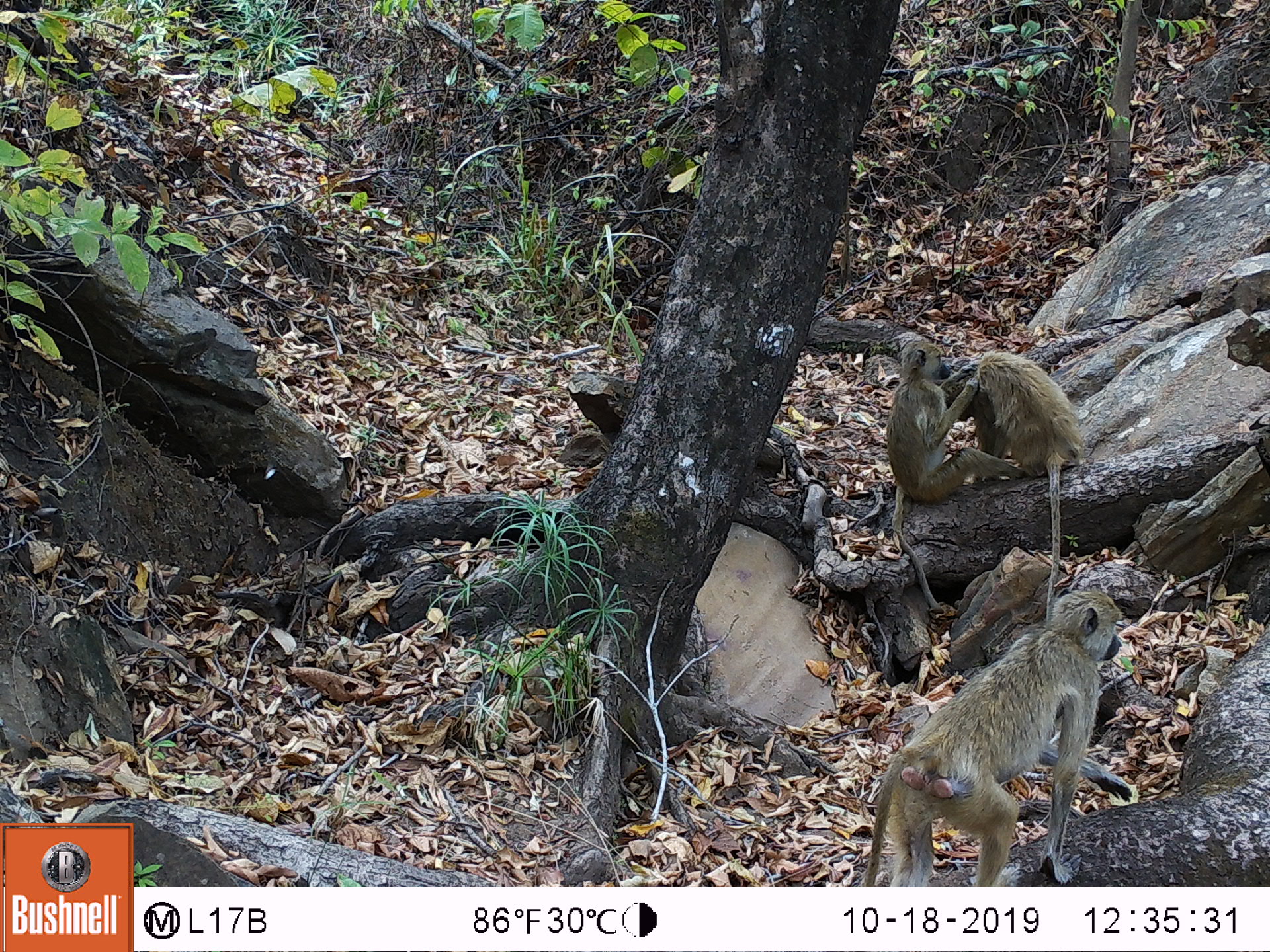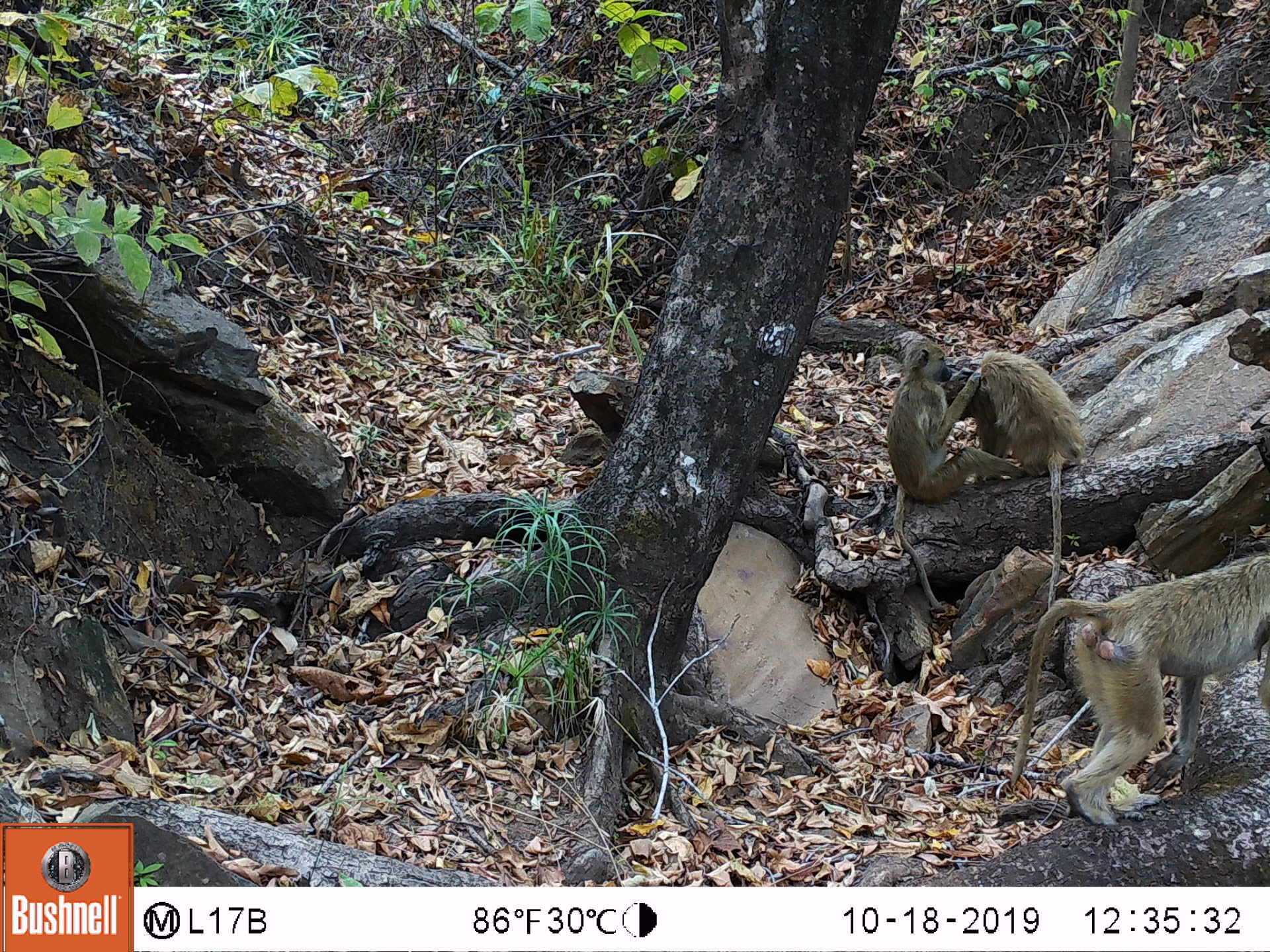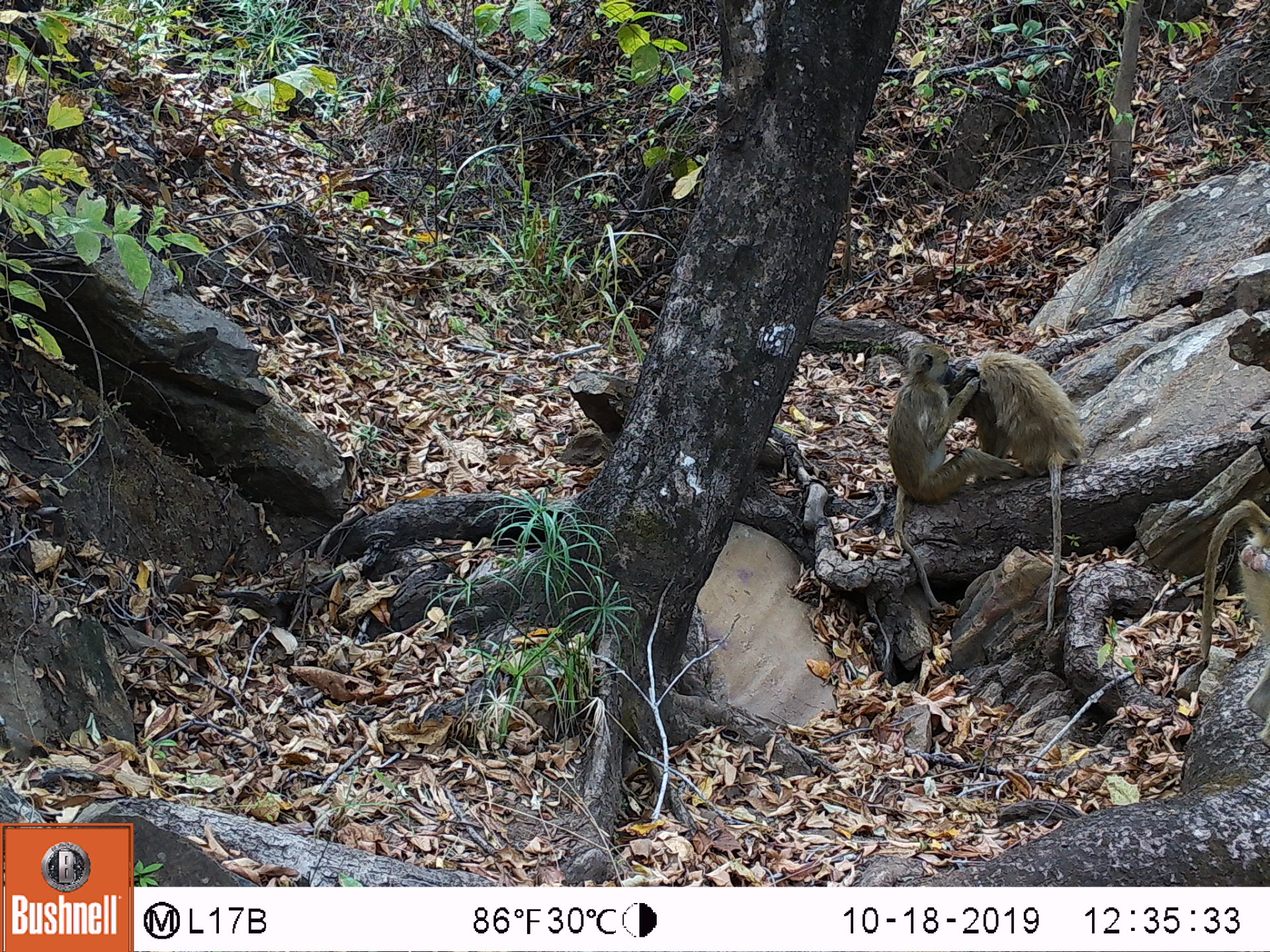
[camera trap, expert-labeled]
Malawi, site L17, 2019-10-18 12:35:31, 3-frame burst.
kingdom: Animalia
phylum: Chordata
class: Mammalia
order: Primates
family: Cercopithecidae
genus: Papio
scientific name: Papio cynocephalus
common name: yellow baboon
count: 3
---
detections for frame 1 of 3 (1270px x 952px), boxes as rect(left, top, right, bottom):
yellow baboon: rect(863, 589, 1125, 885); rect(887, 343, 976, 564); rect(976, 348, 1098, 476)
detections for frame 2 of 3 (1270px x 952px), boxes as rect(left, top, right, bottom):
yellow baboon: rect(1003, 548, 1262, 831); rect(980, 341, 1084, 562); rect(884, 331, 971, 585)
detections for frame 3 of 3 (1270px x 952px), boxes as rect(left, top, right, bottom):
yellow baboon: rect(973, 341, 1088, 619); rect(880, 333, 959, 594); rect(1175, 489, 1262, 702)